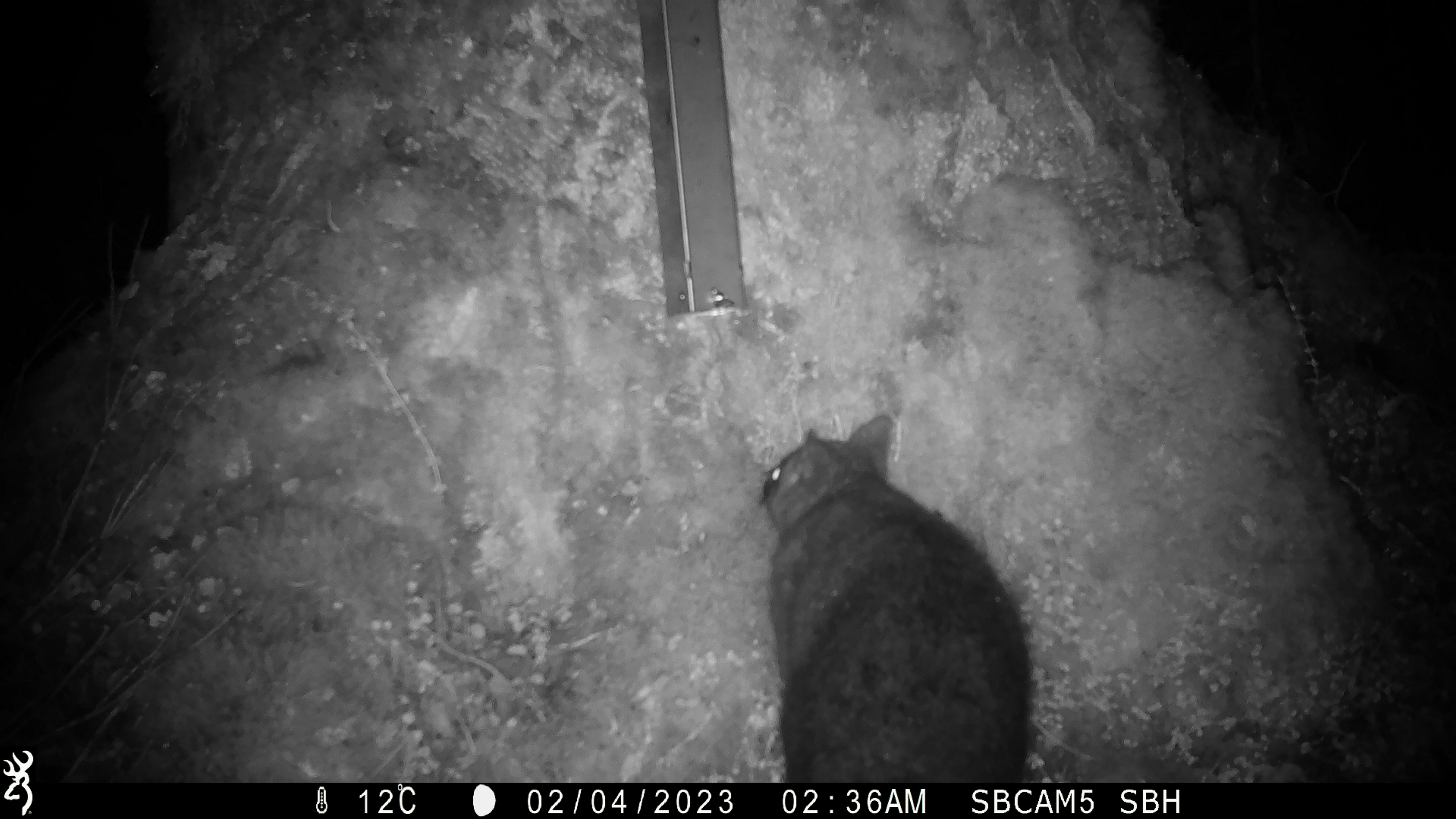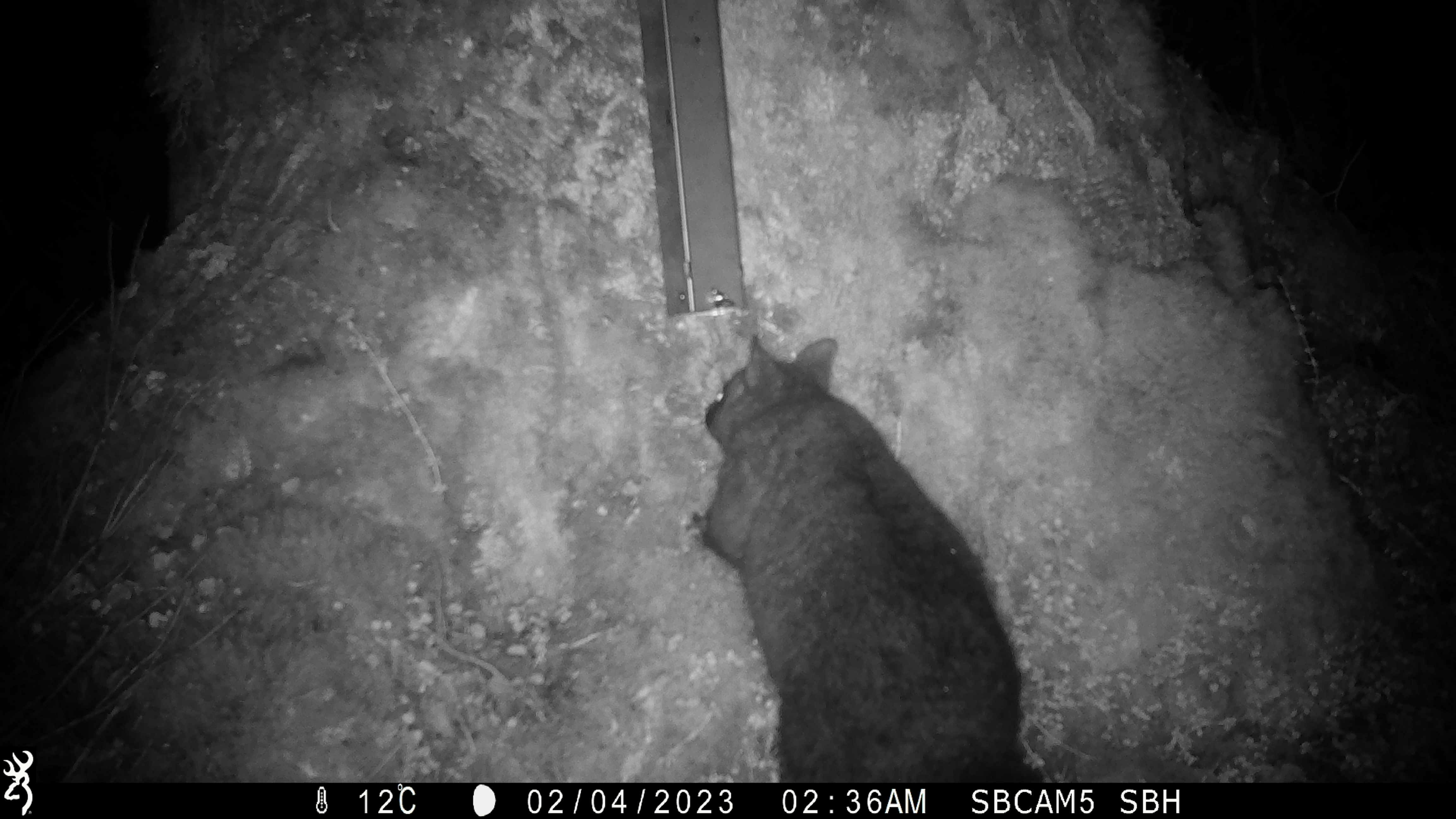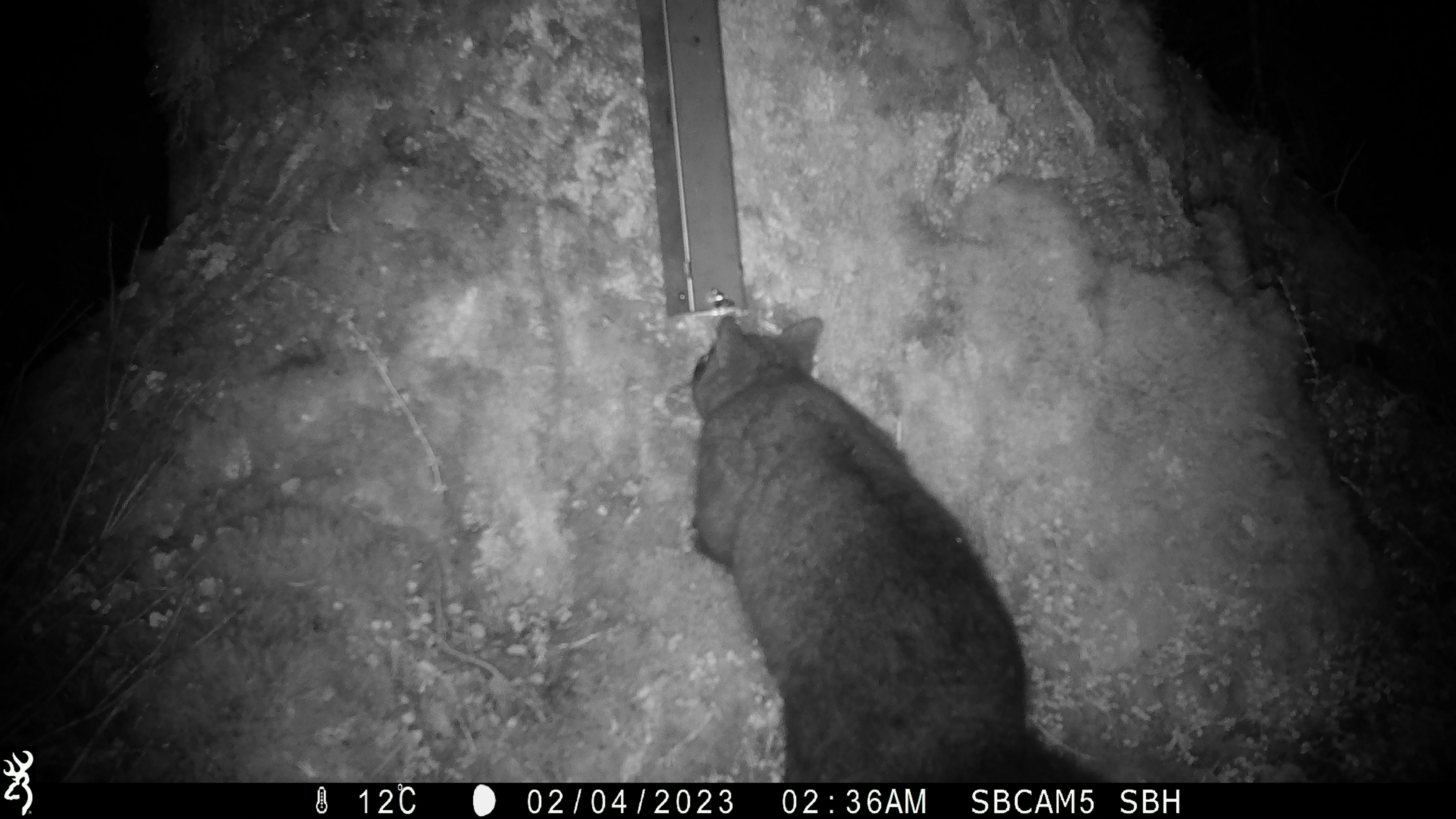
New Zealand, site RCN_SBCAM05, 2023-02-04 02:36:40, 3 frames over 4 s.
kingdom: Animalia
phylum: Chordata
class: Mammalia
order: Diprotodontia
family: Phalangeridae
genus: Trichosurus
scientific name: Trichosurus vulpecula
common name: common brushtail possum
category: possum